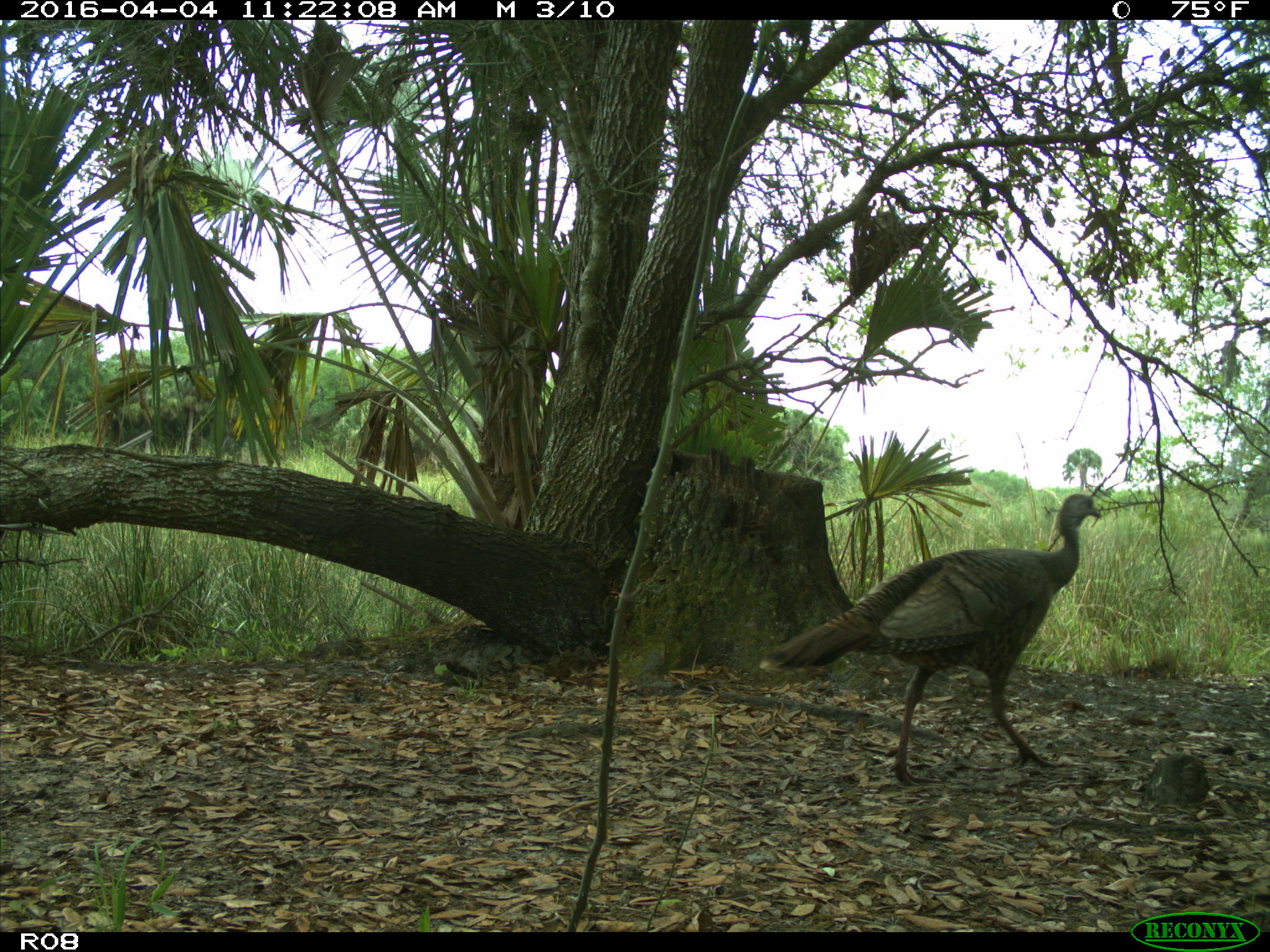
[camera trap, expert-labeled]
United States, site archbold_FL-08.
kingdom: Animalia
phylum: Chordata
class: Aves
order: Galliformes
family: Phasianidae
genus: Meleagris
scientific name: Meleagris gallopavo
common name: wild turkey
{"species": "Meleagris gallopavo (wild turkey)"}